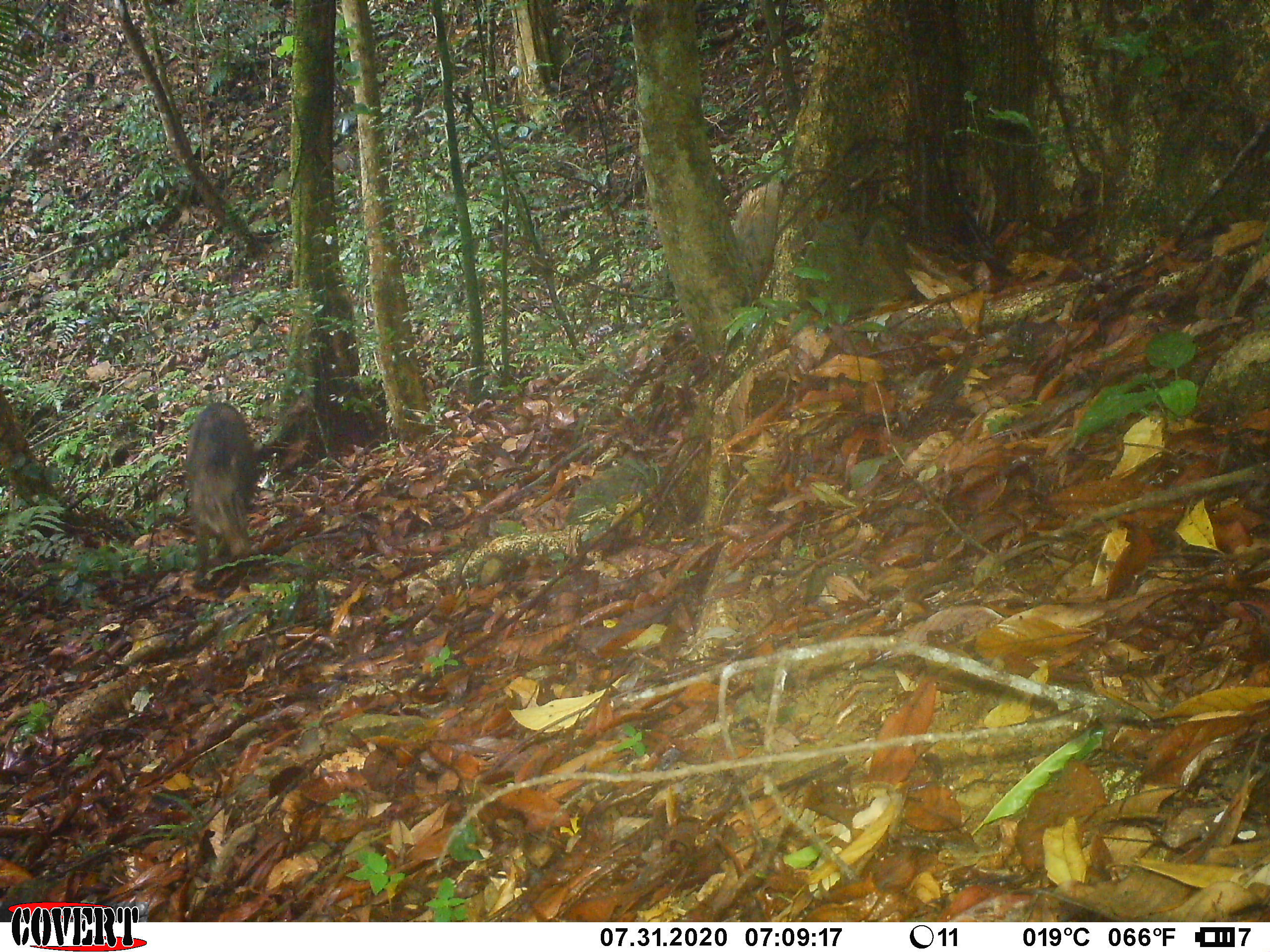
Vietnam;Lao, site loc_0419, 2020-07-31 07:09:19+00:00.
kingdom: Animalia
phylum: Chordata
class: Mammalia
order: Artiodactyla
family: Suidae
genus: Sus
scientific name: Sus scrofa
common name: eurasian wild pig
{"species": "eurasian wild pig (Sus scrofa)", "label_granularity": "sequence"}